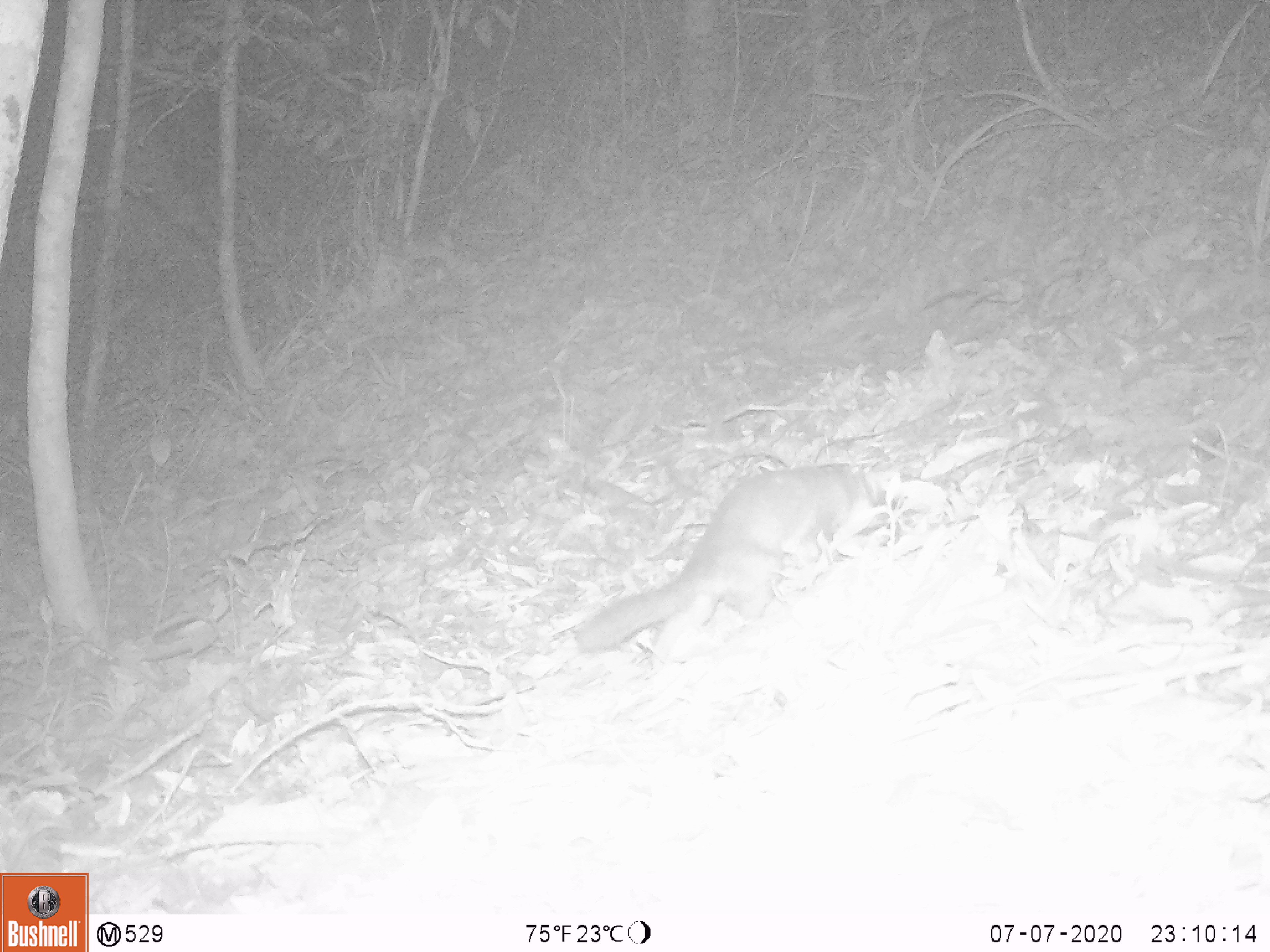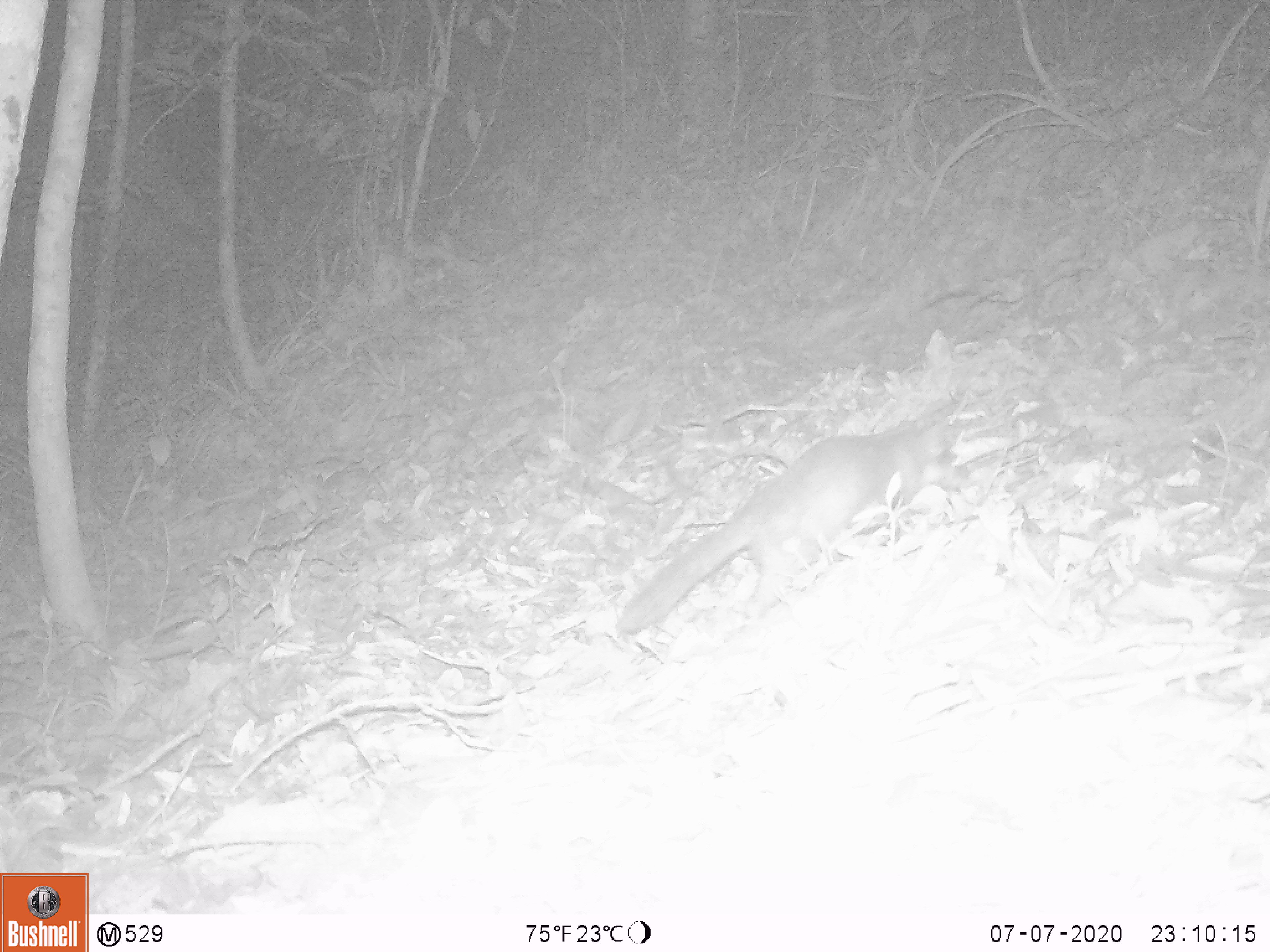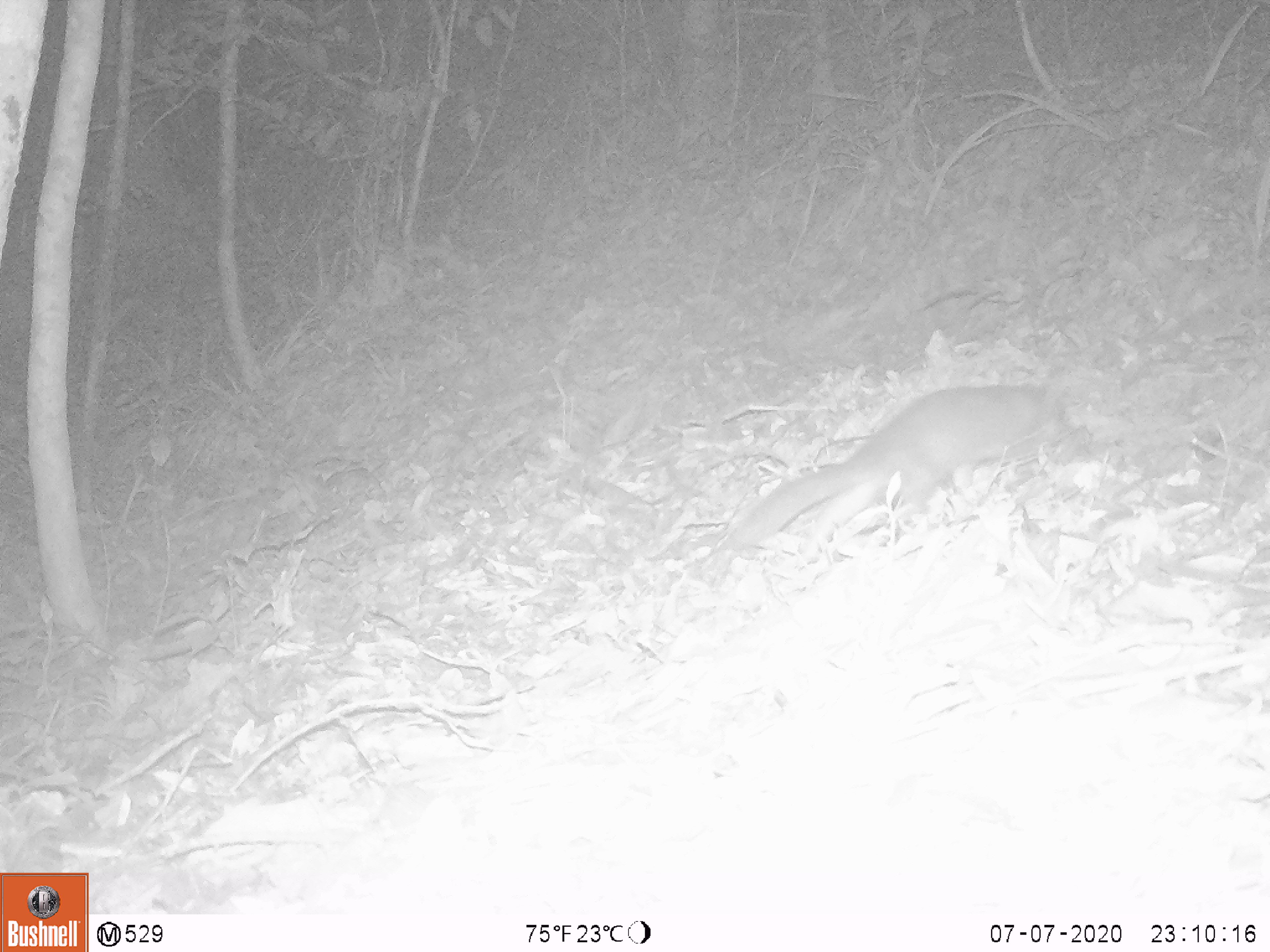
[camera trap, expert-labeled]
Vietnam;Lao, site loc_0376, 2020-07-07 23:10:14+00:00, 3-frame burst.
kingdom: Animalia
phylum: Chordata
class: Mammalia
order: Carnivora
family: Mustelidae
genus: Melogale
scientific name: Melogale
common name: ferret badger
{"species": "ferret badger (Melogale)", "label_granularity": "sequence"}